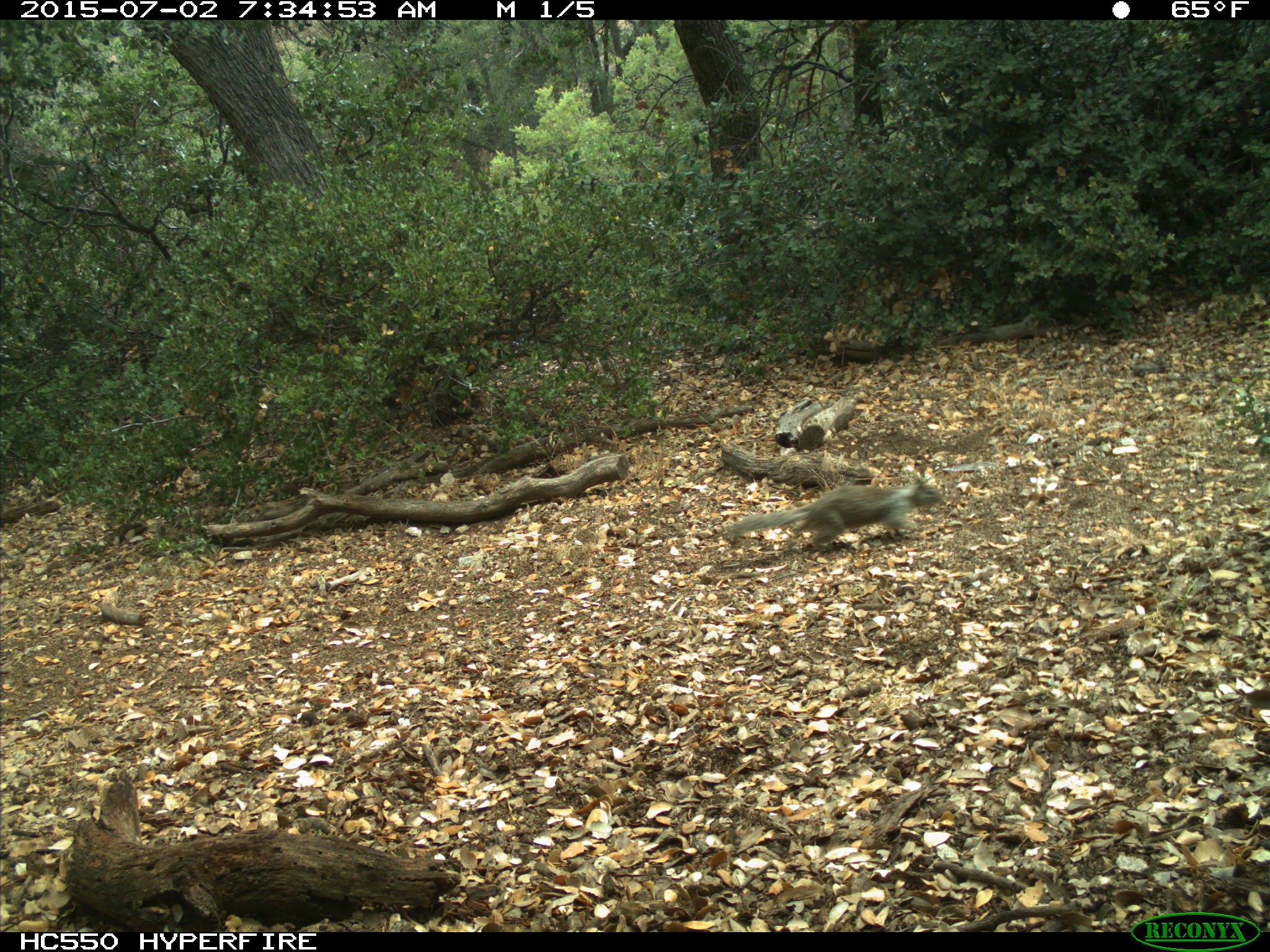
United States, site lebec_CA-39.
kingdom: Animalia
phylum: Chordata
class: Mammalia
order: Rodentia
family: Sciuridae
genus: Otospermophilus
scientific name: Otospermophilus beecheyi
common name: california ground squirrel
Otospermophilus beecheyi (california ground squirrel).